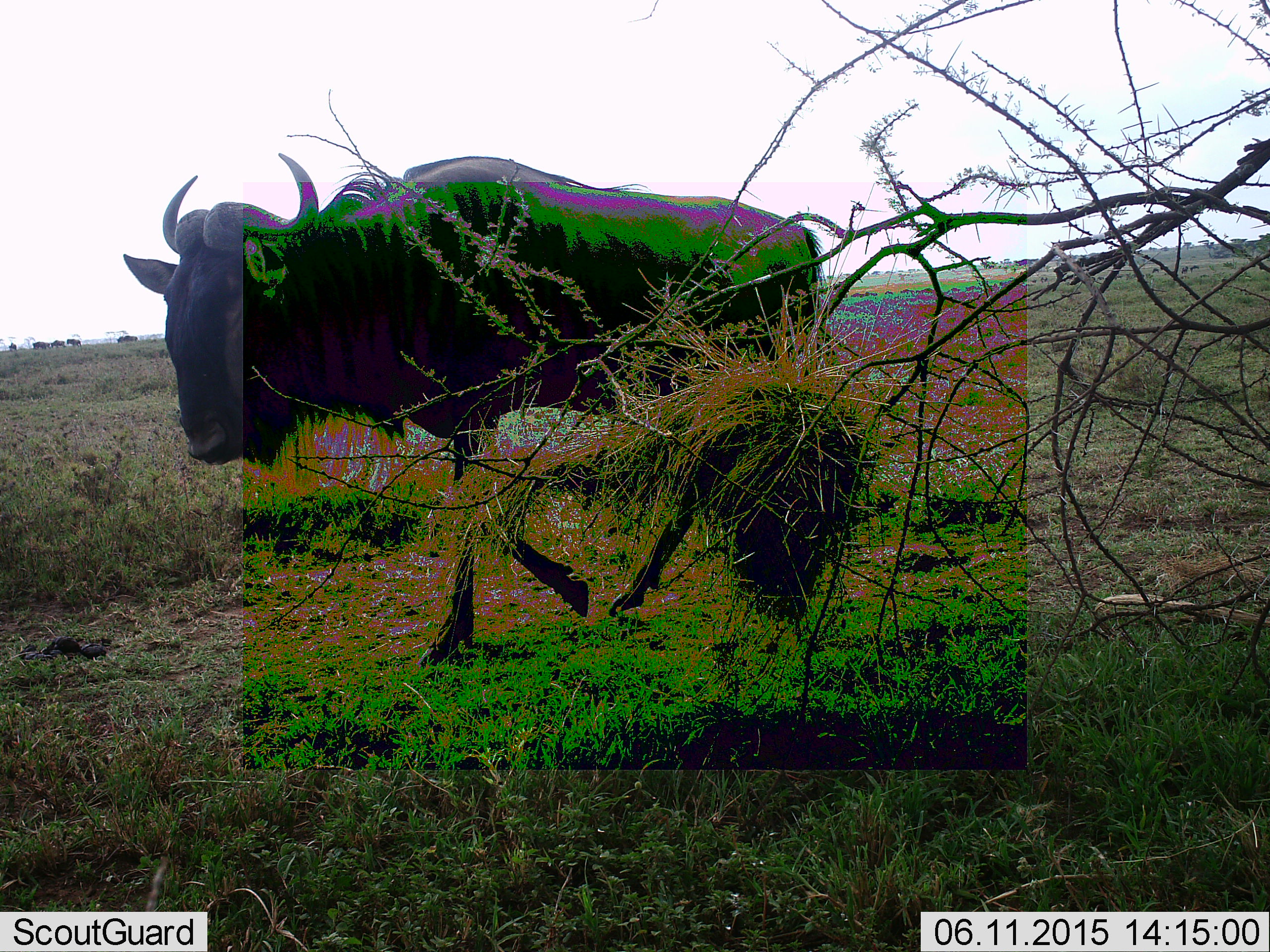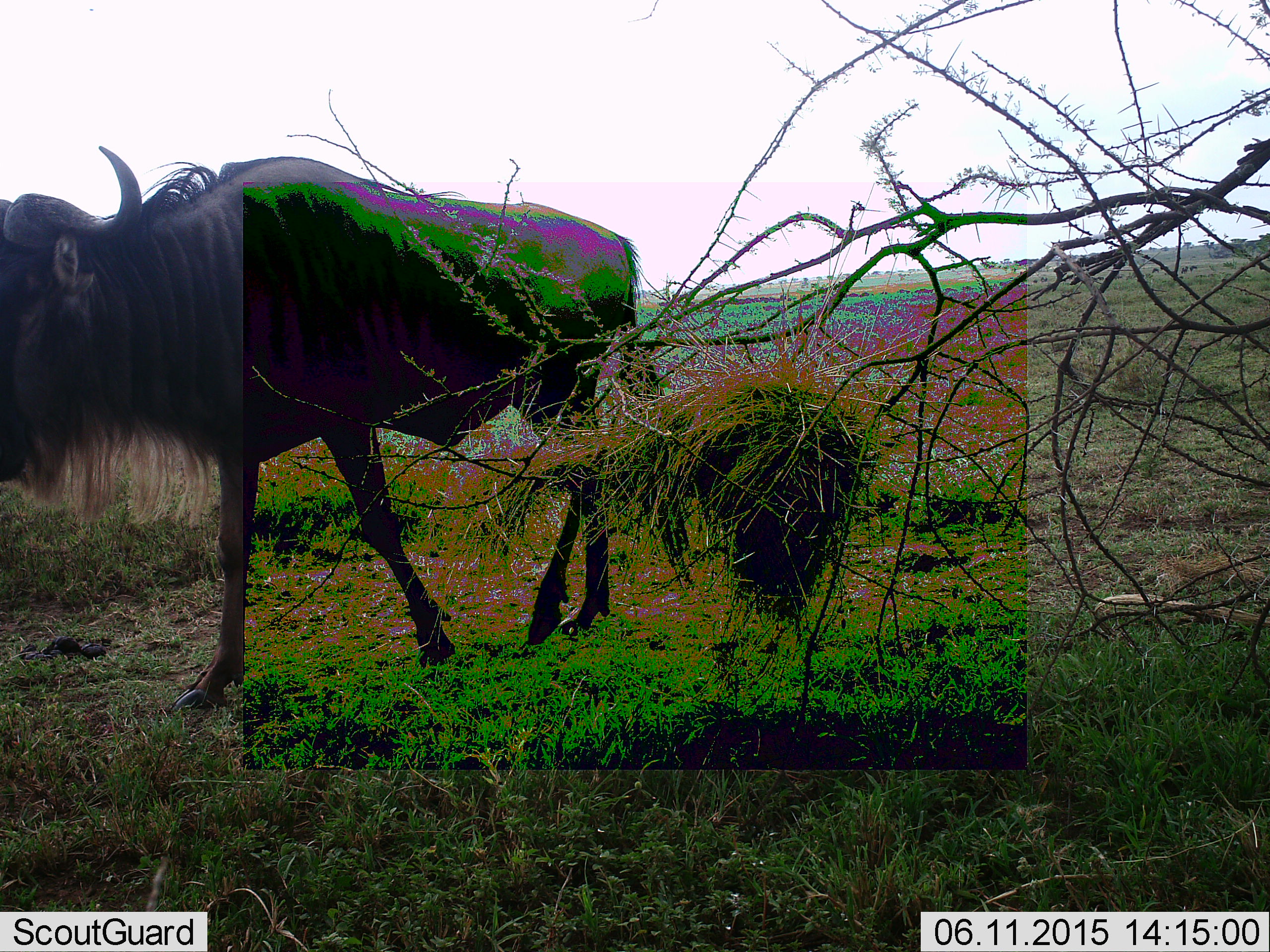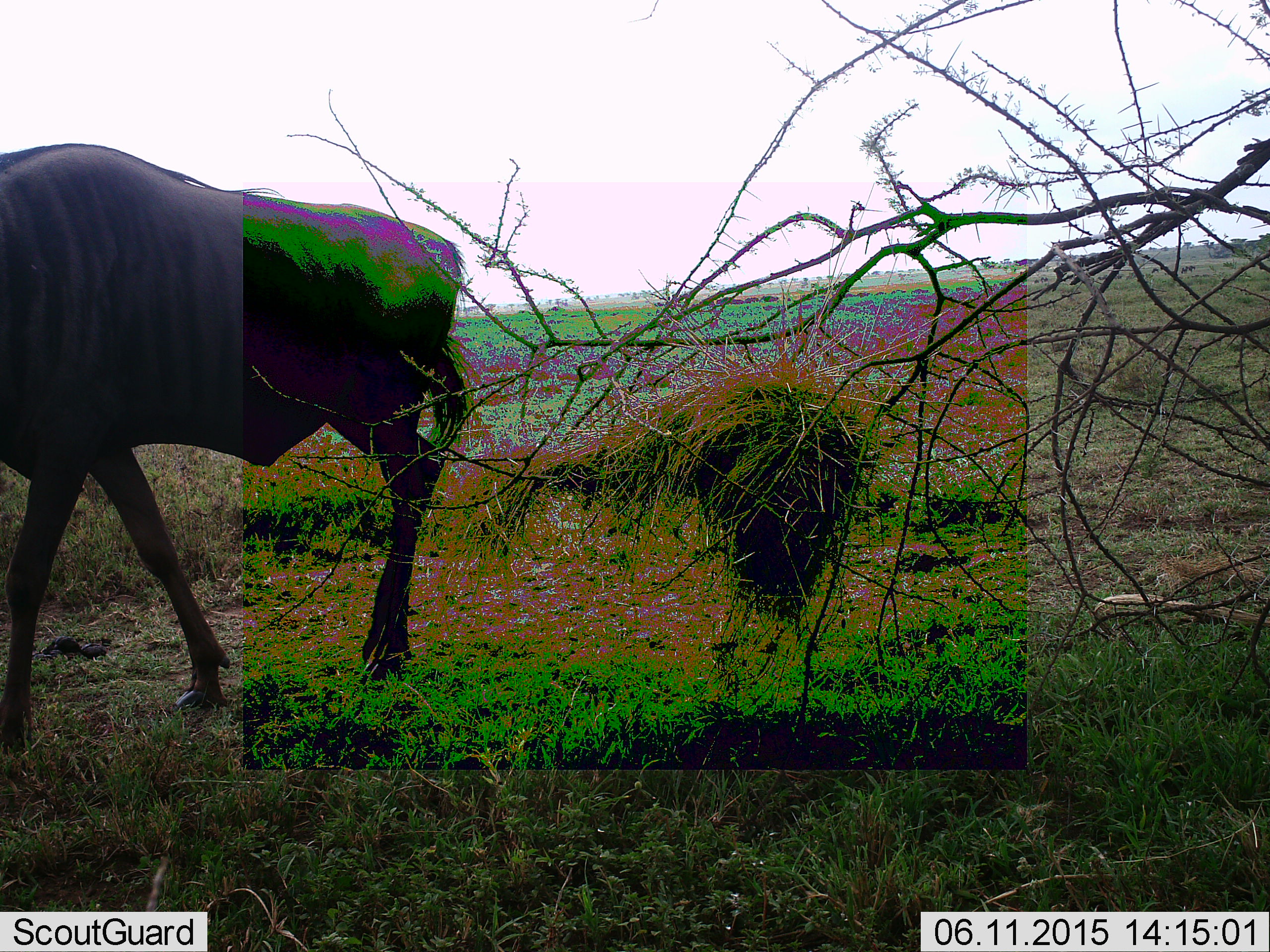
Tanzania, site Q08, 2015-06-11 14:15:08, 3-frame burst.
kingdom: Animalia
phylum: Chordata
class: Mammalia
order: Artiodactyla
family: Bovidae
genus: Connochaetes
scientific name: Connochaetes taurinus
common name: blue wildebeest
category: wildebeest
Wildebeest (blue wildebeest) (Connochaetes taurinus), count 1. Behavior (volunteer vote fractions): standing 30%, resting 0%, moving 90%, interacting 0%. Young present (vote fraction): 0%. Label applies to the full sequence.